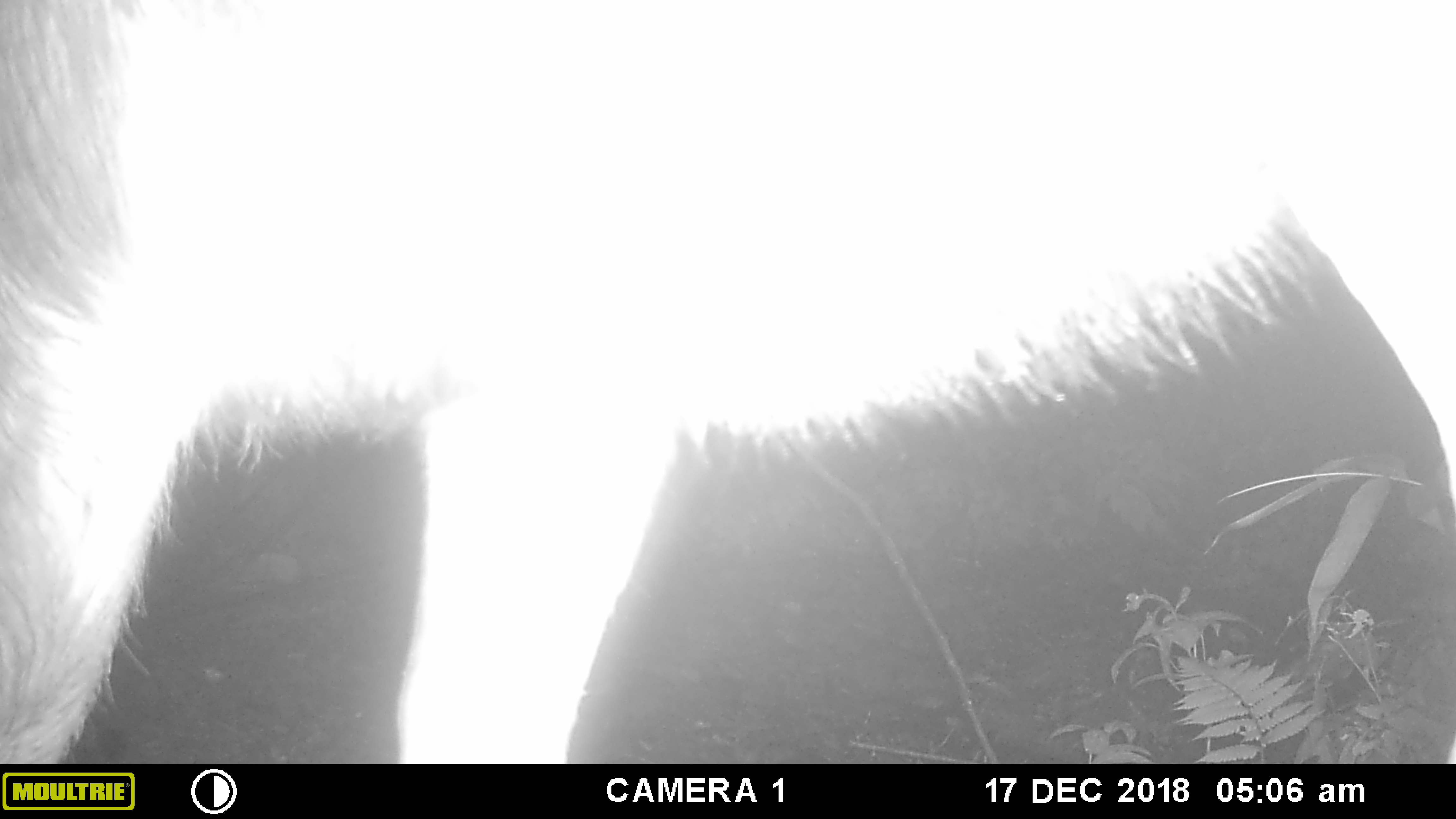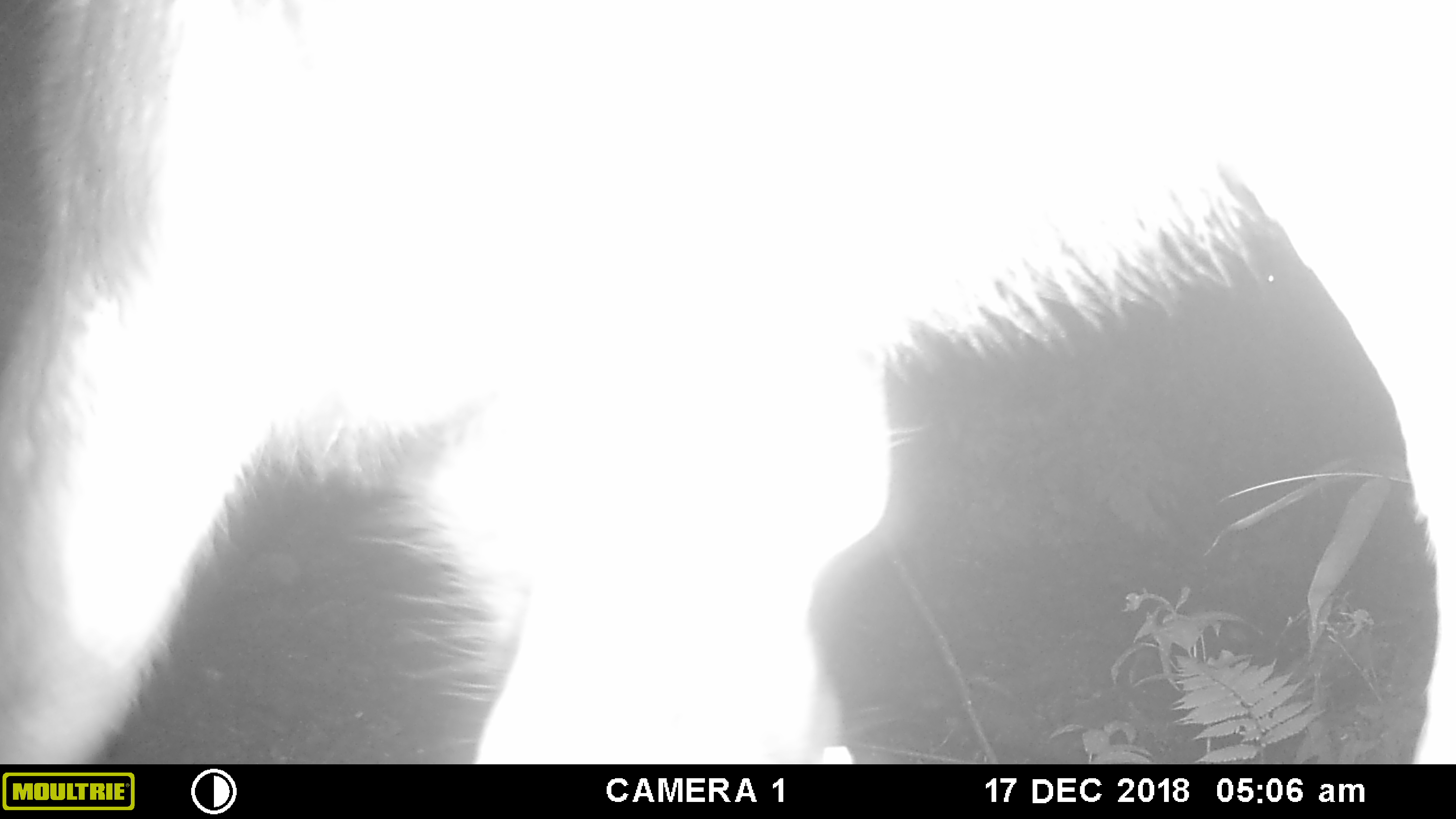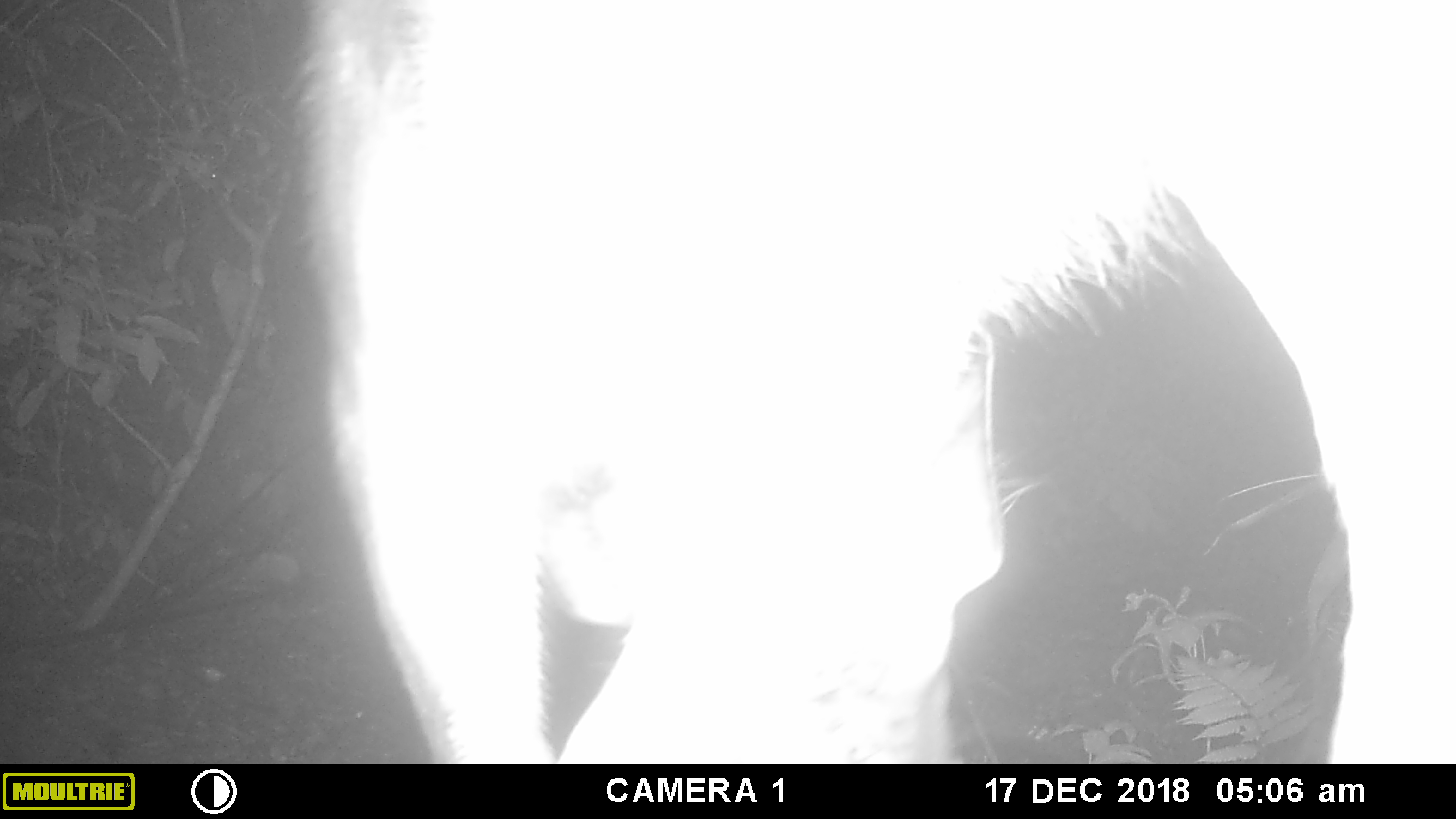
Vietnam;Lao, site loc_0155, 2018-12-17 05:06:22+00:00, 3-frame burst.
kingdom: Animalia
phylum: Chordata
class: Mammalia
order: Artiodactyla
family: Cervidae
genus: Rusa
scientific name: Rusa unicolor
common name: sambar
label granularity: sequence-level